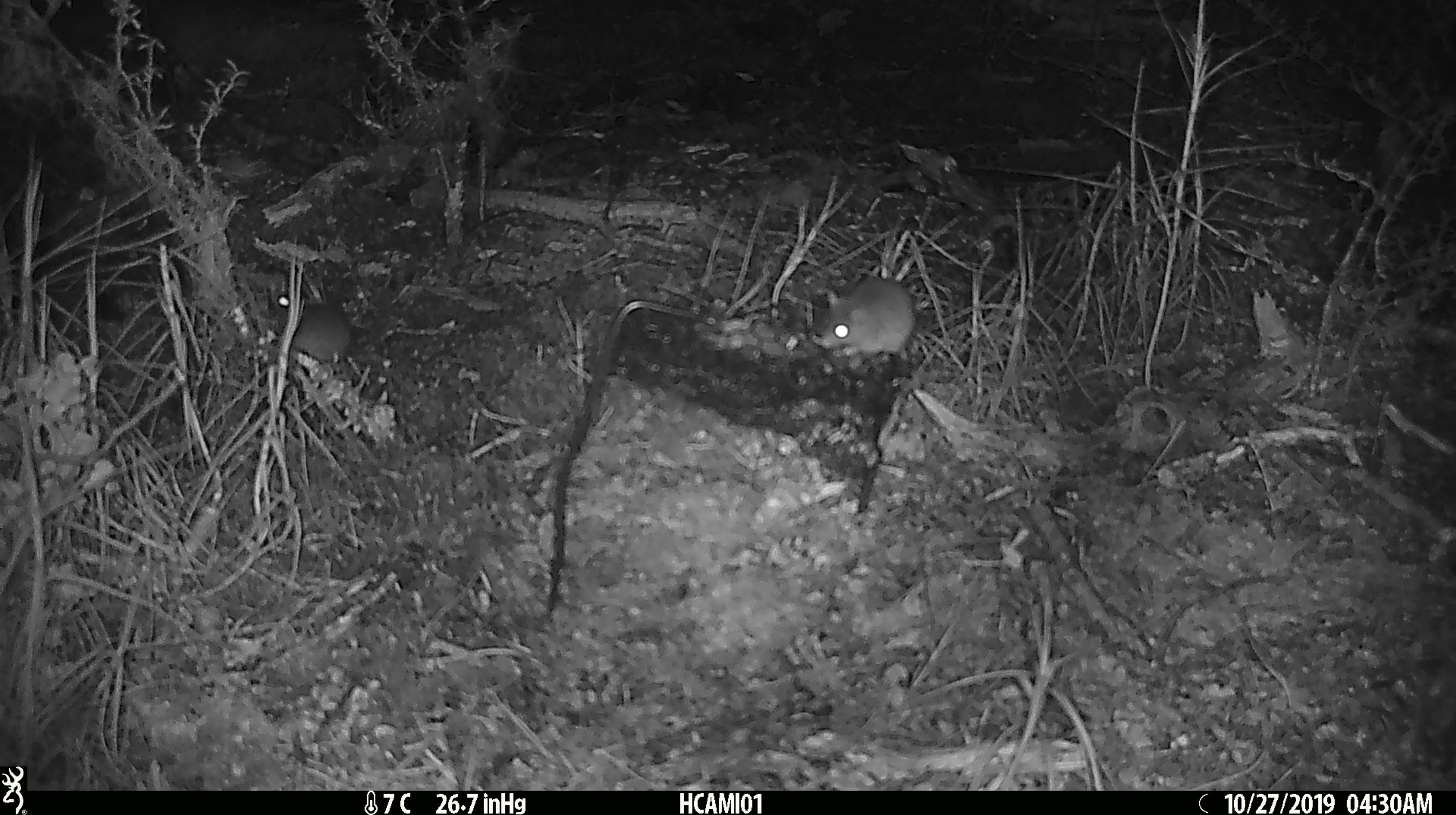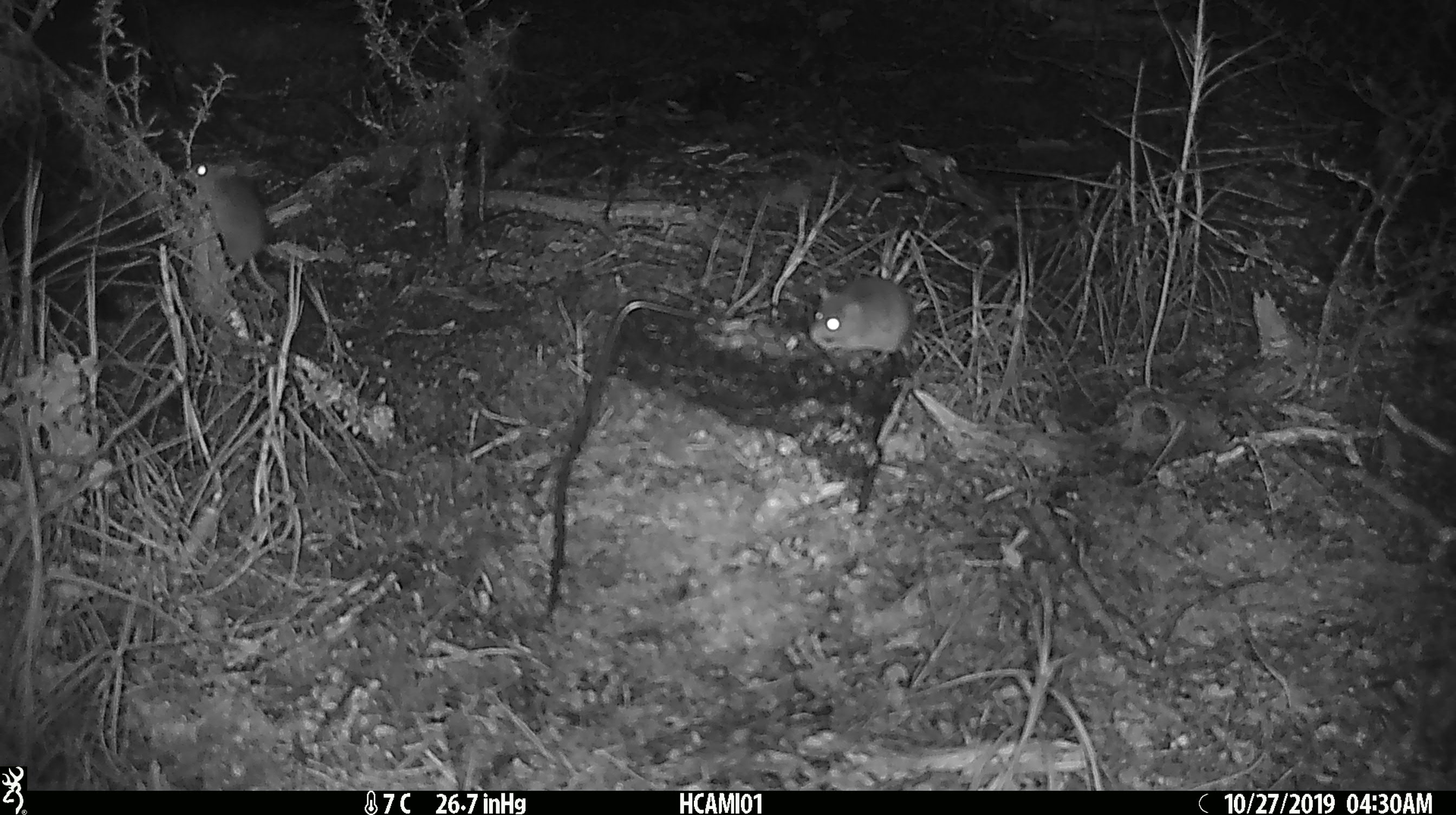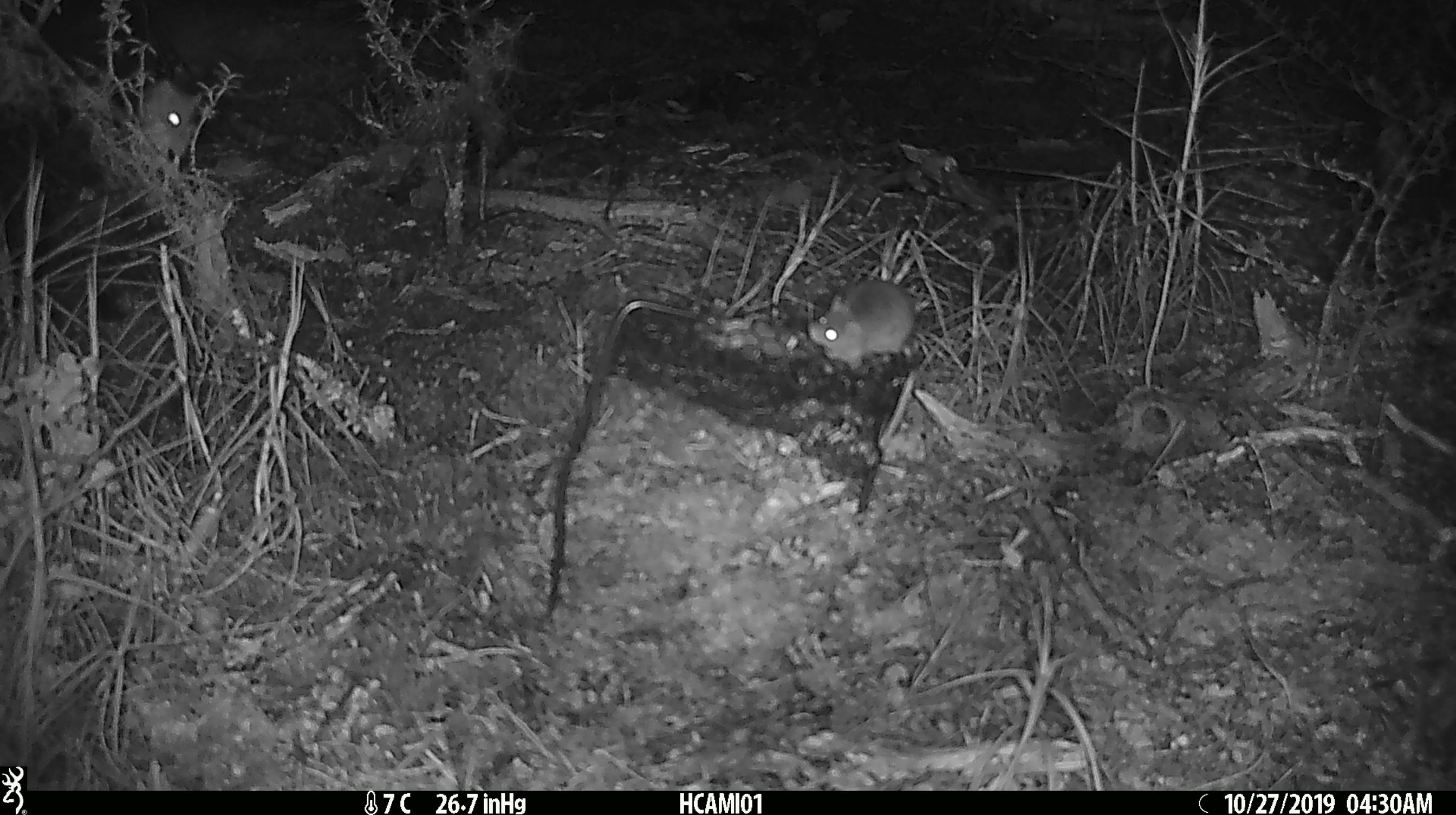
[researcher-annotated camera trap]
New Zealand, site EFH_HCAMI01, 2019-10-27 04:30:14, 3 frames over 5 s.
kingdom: Animalia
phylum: Chordata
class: Mammalia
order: Rodentia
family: Muridae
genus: Mus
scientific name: Mus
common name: mouse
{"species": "mouse (Mus)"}